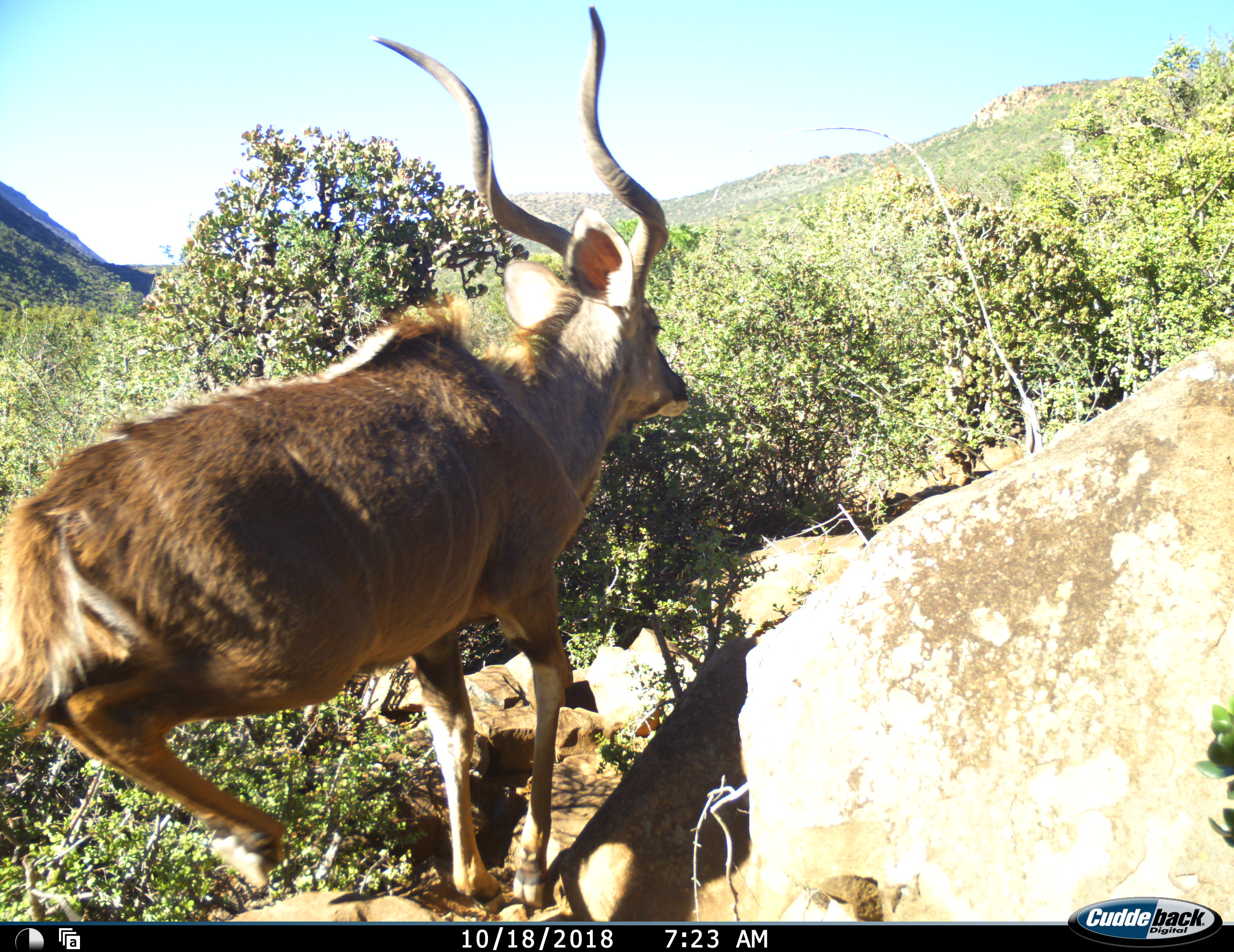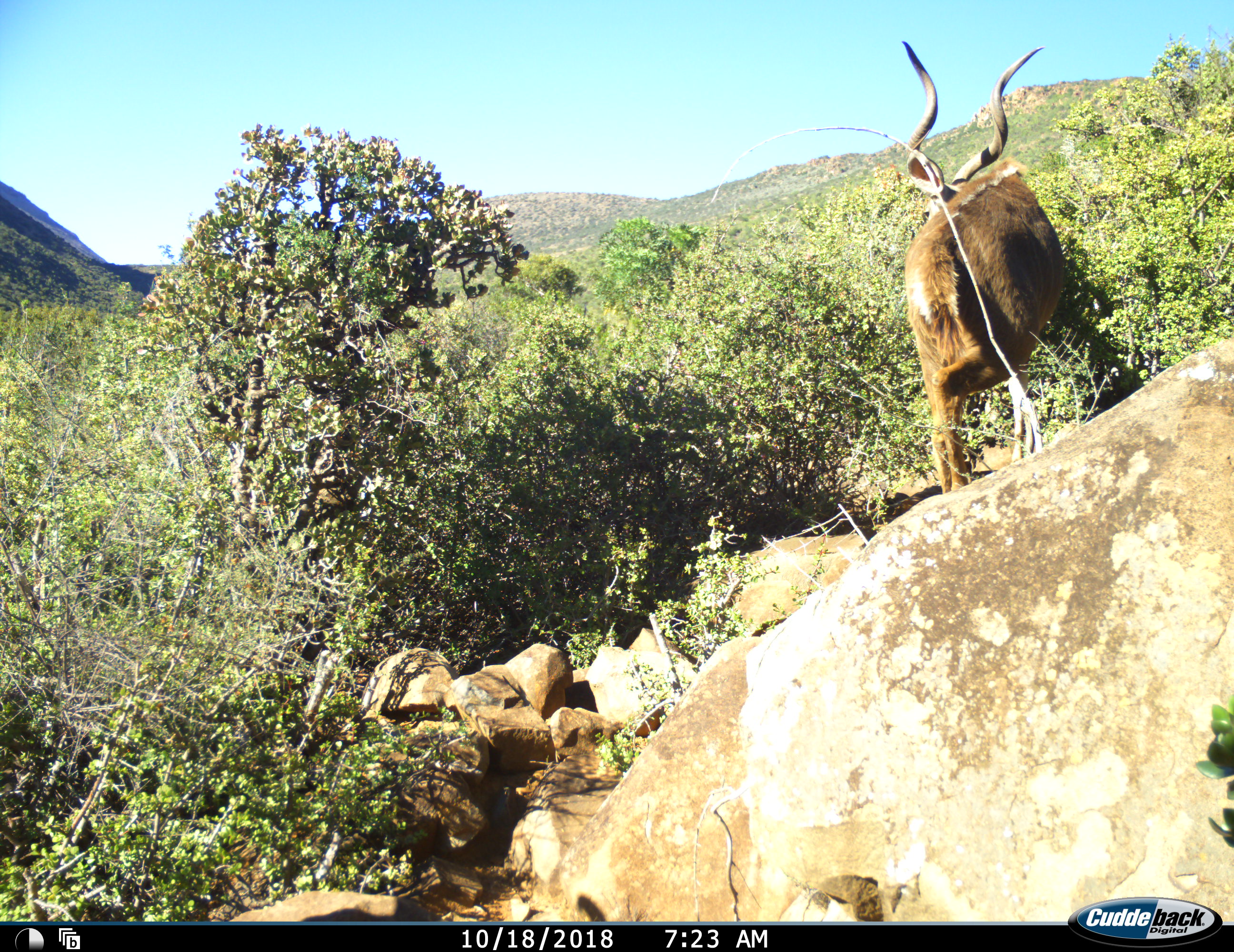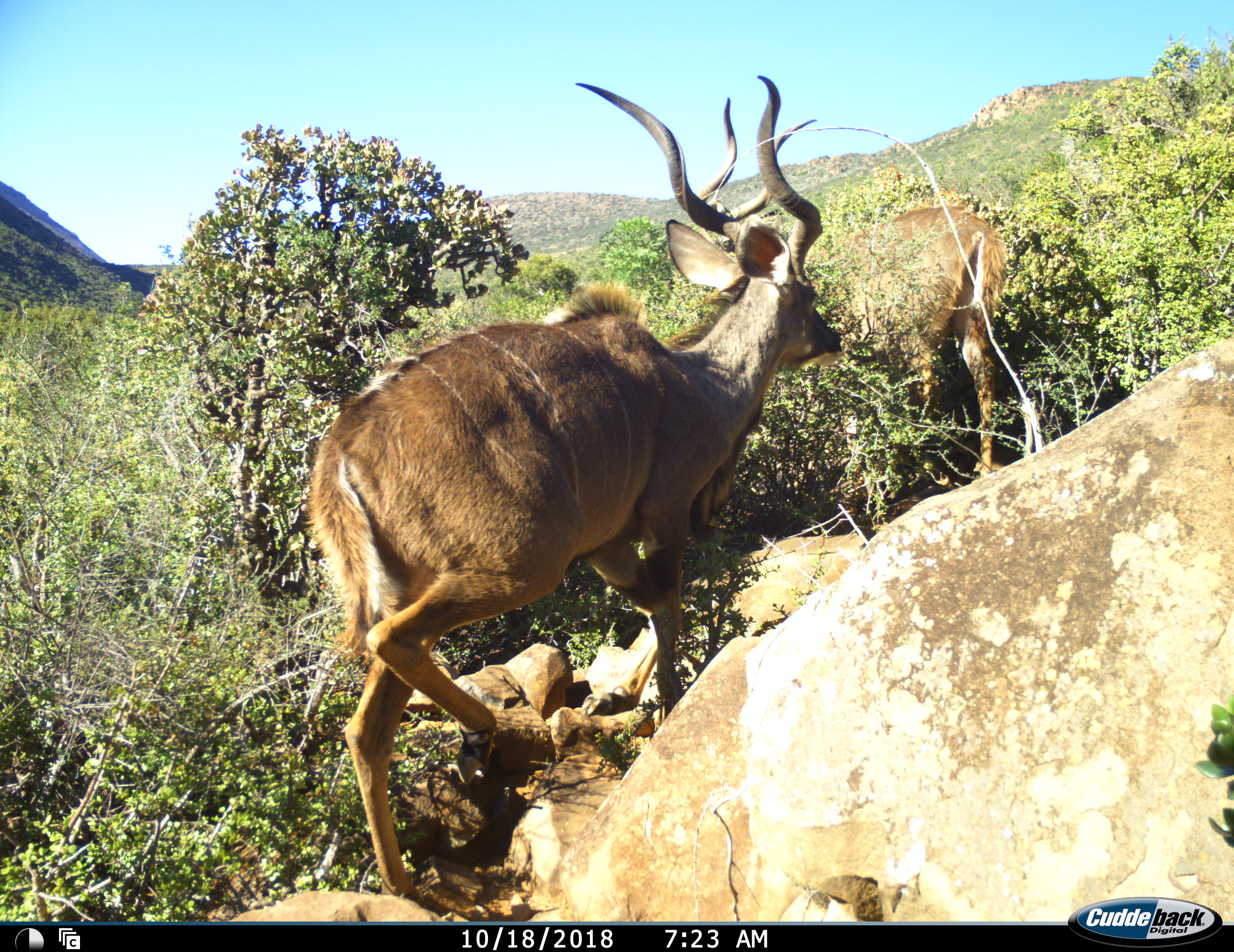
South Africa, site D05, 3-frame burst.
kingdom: Animalia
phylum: Chordata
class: Mammalia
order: Artiodactyla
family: Bovidae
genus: Tragelaphus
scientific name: Tragelaphus strepsiceros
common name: greater kudu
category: kudu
Kudu (greater kudu) (Tragelaphus strepsiceros), count 2. Behavior (volunteer vote fractions): standing 0%, resting 0%, moving 100%, interacting 0%. Young present (vote fraction): 0%. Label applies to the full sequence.